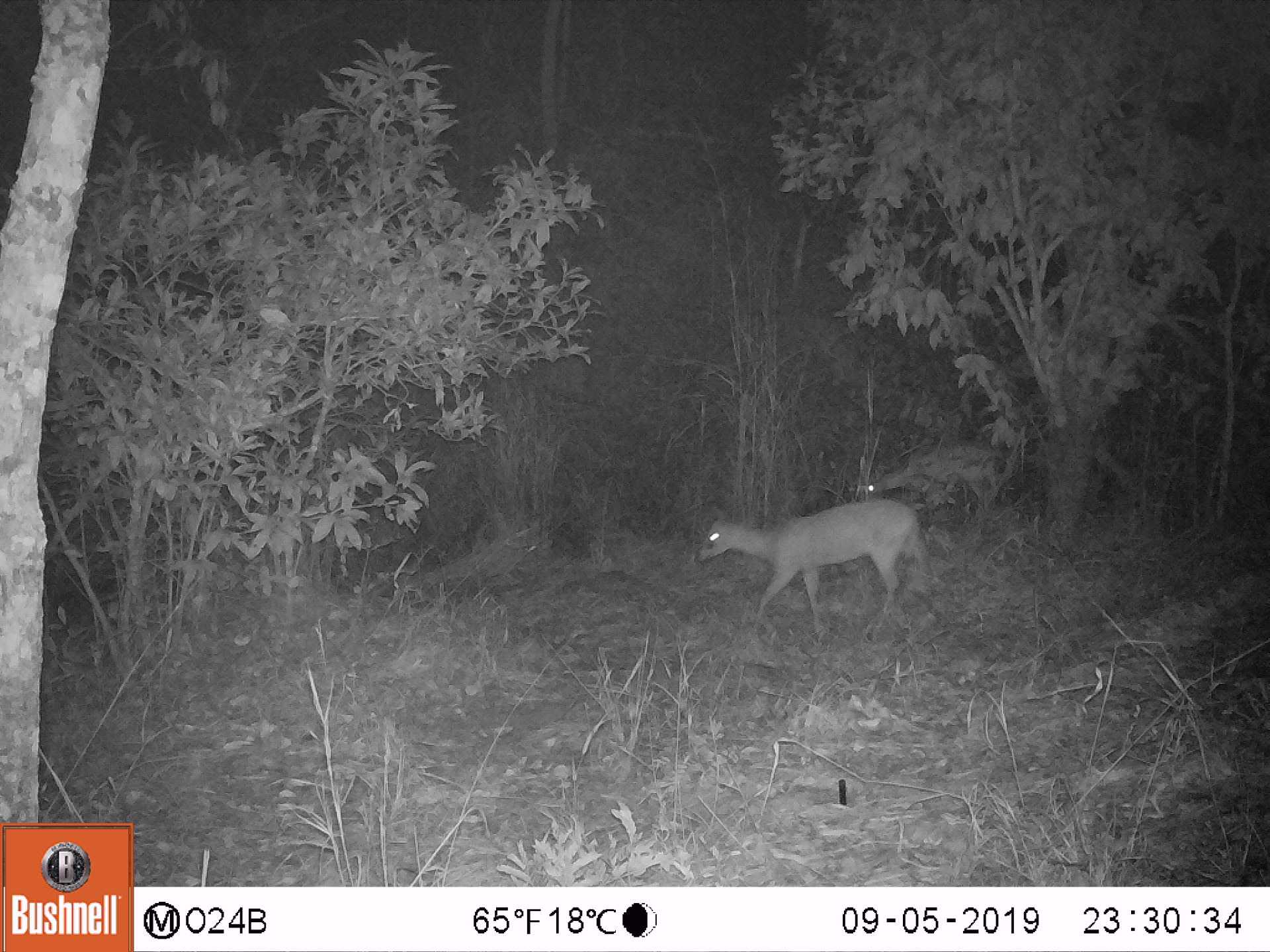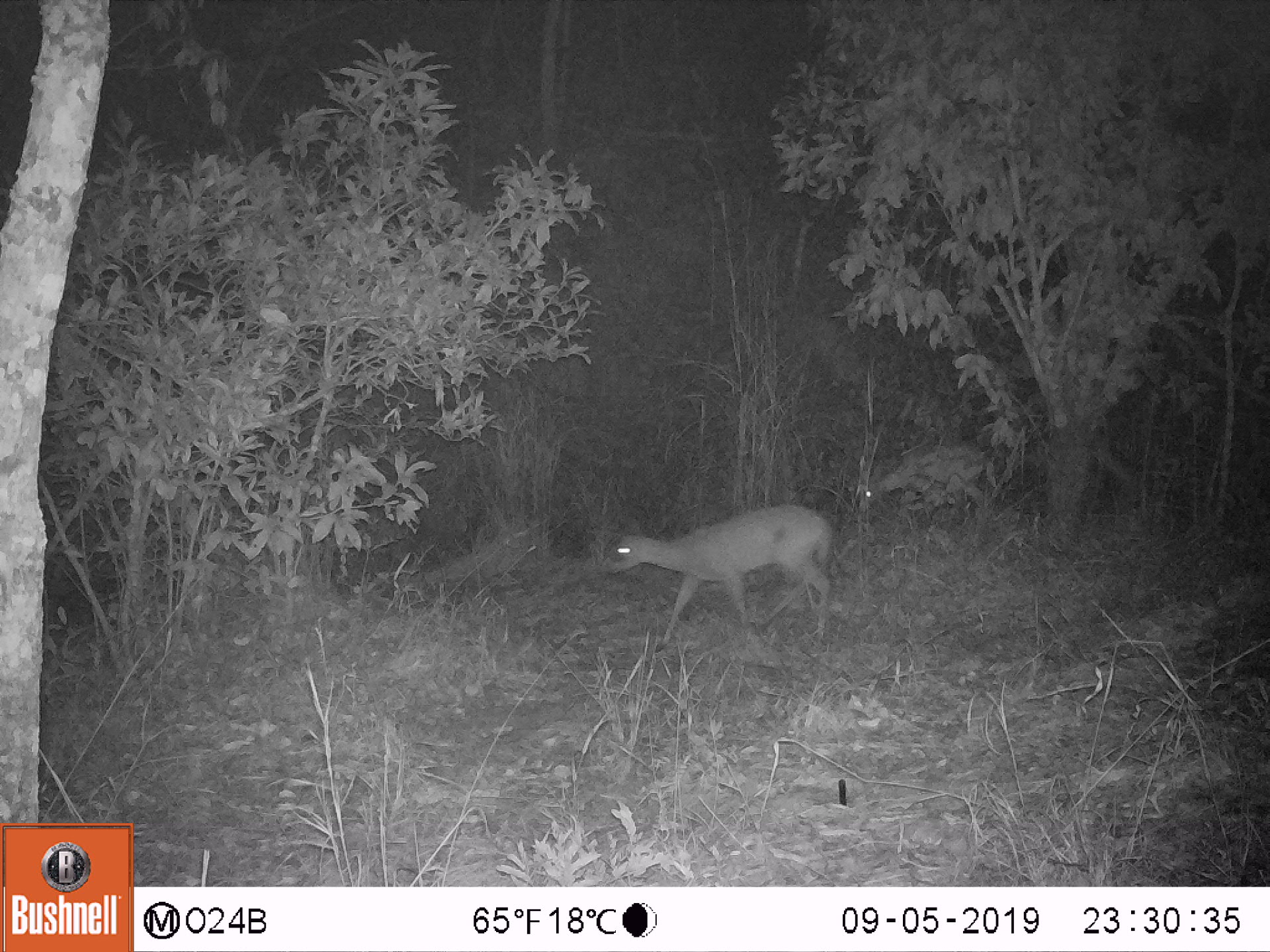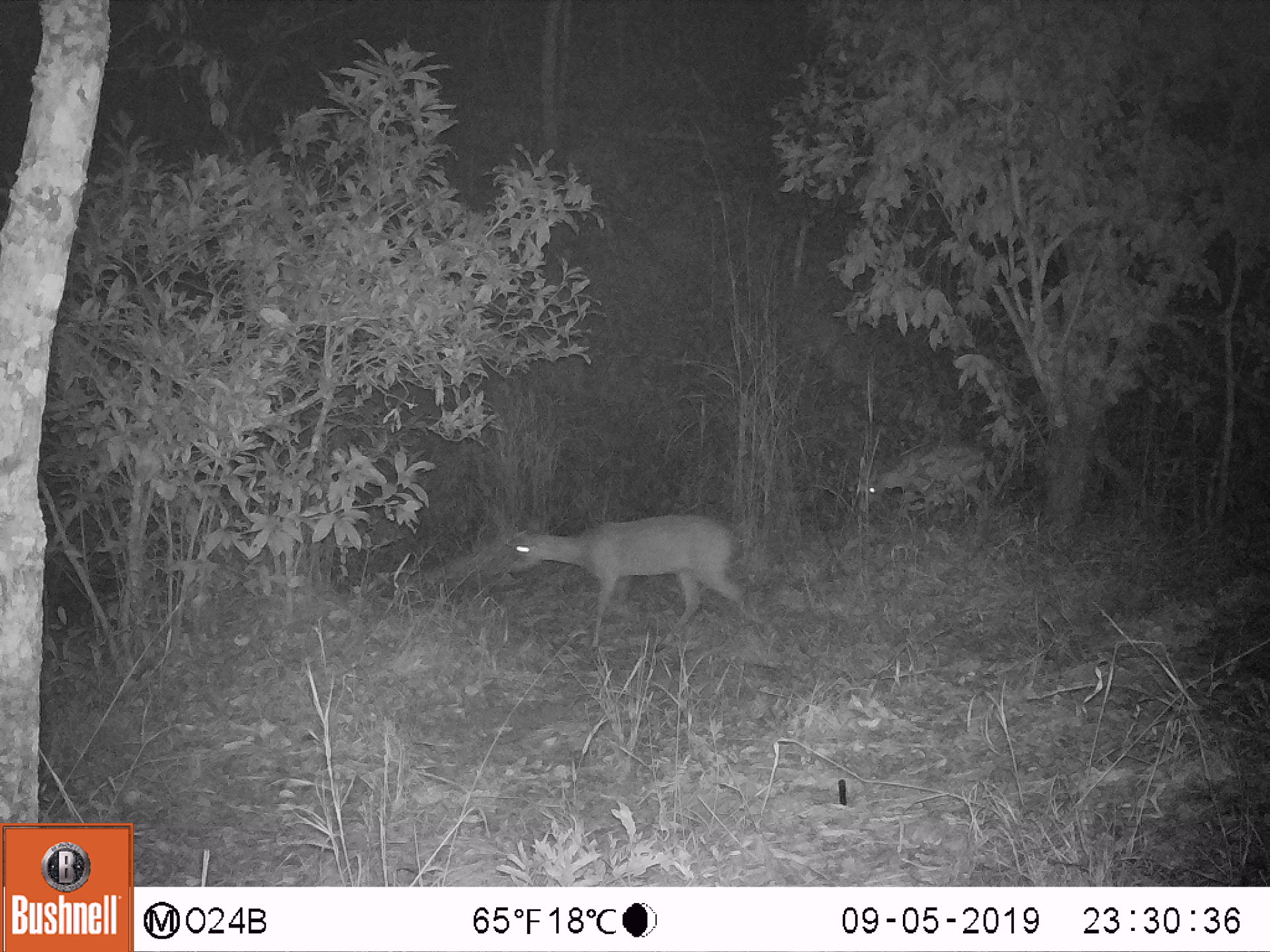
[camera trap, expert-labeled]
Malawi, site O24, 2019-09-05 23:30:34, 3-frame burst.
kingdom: Animalia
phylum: Chordata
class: Mammalia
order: Artiodactyla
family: Bovidae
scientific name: Antilopinae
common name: small antelope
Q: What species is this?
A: Small antelope (Antilopinae).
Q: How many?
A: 2.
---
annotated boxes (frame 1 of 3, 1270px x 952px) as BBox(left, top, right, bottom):
small antelope: BBox(689, 494, 941, 651); BBox(842, 432, 1018, 527)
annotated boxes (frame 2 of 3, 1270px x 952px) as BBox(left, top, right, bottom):
small antelope: BBox(597, 495, 844, 660); BBox(856, 440, 1001, 533)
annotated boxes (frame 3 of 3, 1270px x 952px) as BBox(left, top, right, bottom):
small antelope: BBox(495, 504, 765, 664); BBox(854, 436, 1000, 543)